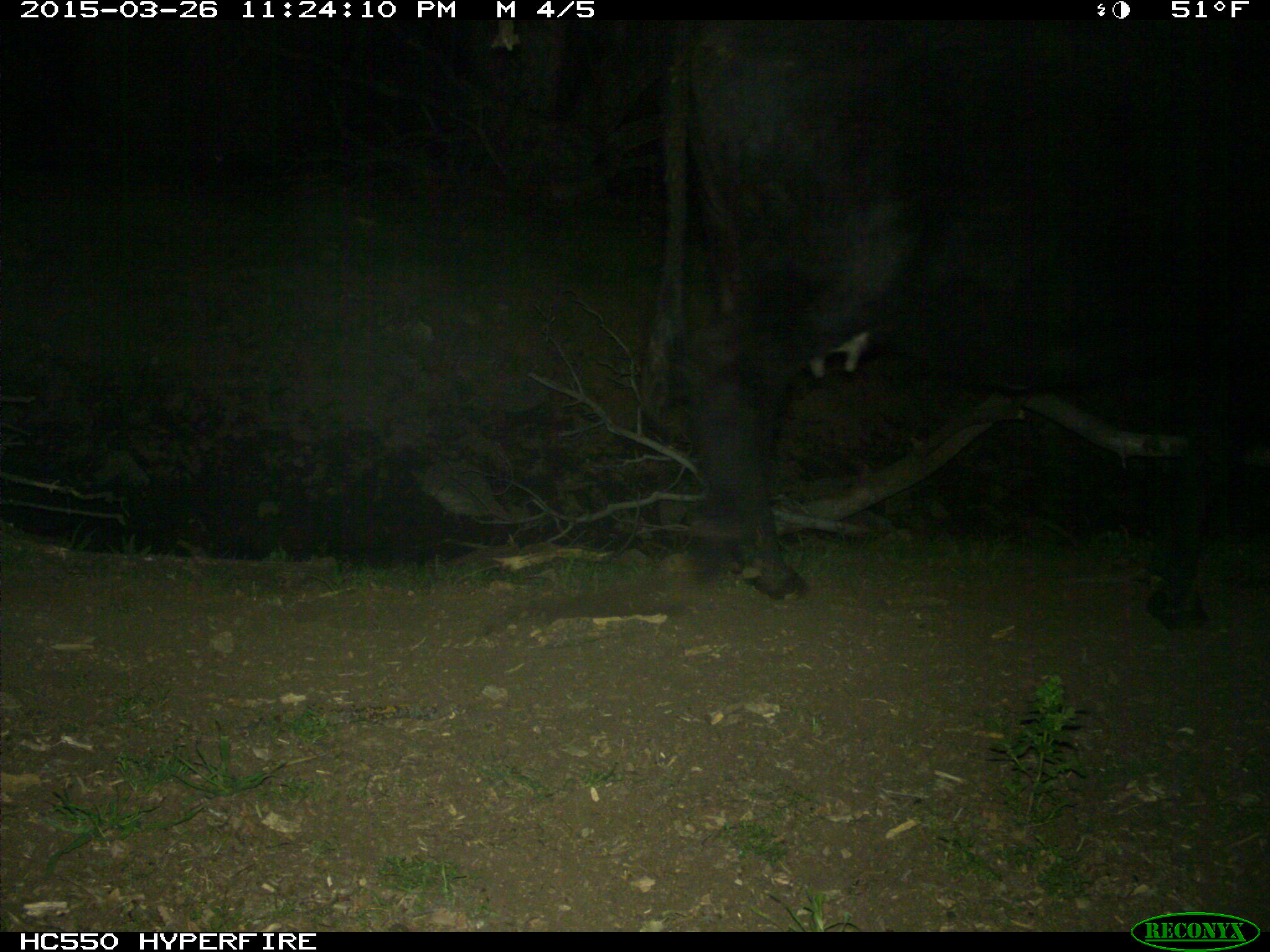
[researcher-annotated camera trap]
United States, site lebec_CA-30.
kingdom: Animalia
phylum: Chordata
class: Mammalia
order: Artiodactyla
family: Bovidae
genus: Bos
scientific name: Bos taurus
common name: domestic cow